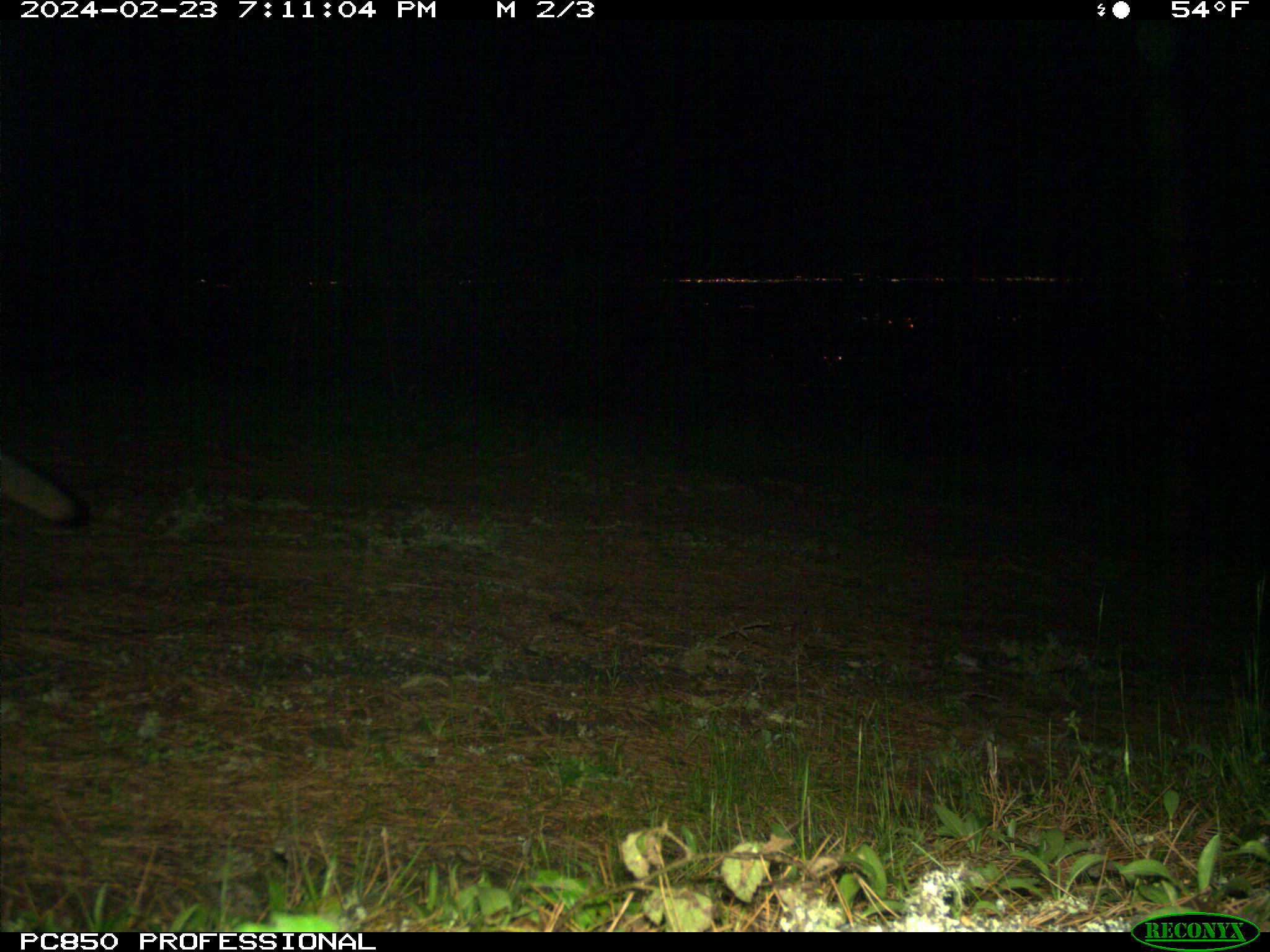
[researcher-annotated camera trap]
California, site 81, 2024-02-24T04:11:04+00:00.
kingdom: Animalia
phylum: Chordata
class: Mammalia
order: Carnivora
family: Canidae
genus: Urocyon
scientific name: Urocyon cinereoargenteus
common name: gray fox